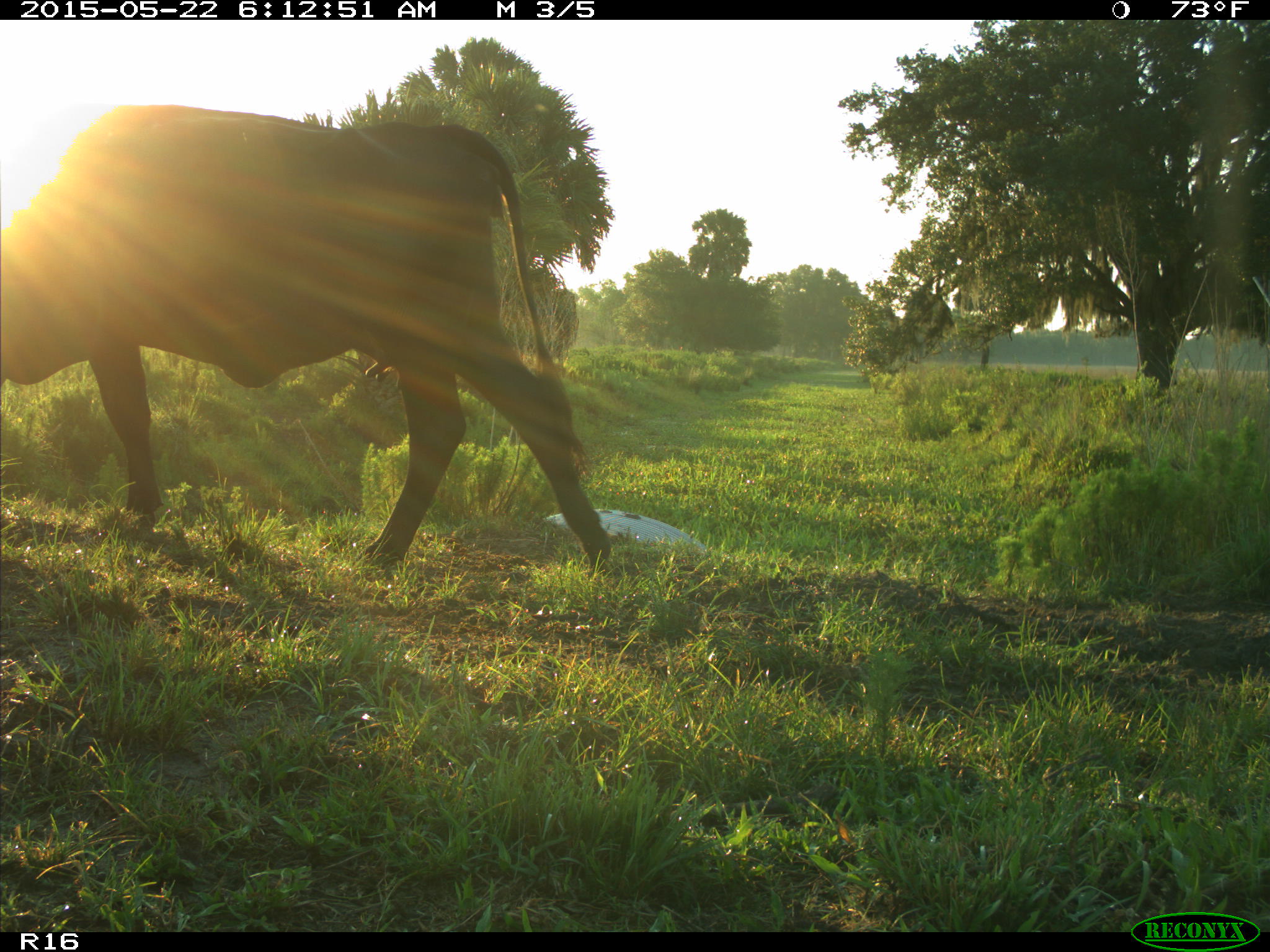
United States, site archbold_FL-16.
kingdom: Animalia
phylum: Chordata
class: Mammalia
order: Artiodactyla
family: Bovidae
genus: Bos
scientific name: Bos taurus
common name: domestic cow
Bos taurus (domestic cow).